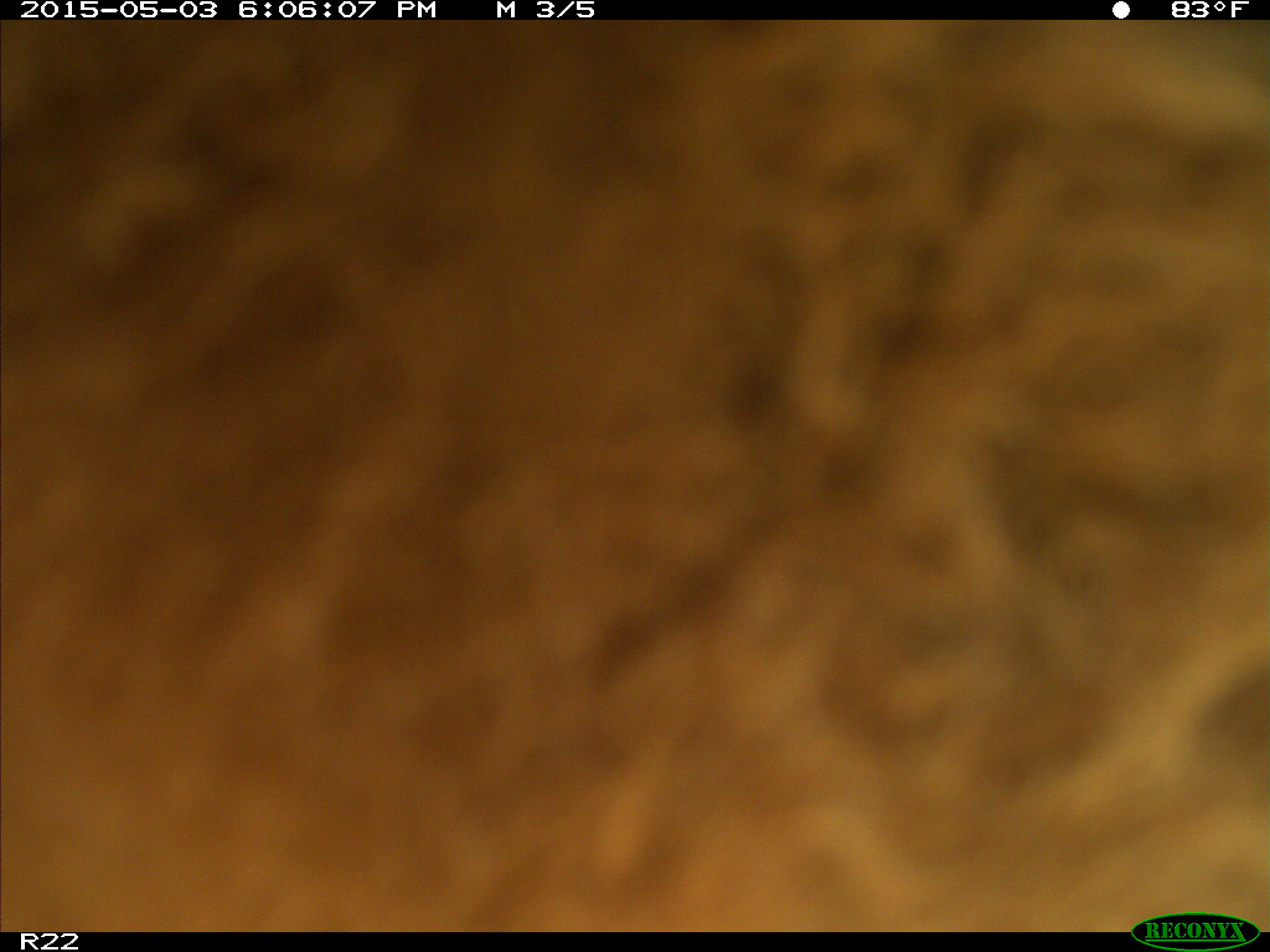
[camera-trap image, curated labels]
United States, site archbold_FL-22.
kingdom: Animalia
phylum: Chordata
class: Mammalia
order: Artiodactyla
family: Bovidae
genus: Bos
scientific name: Bos taurus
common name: domestic cow